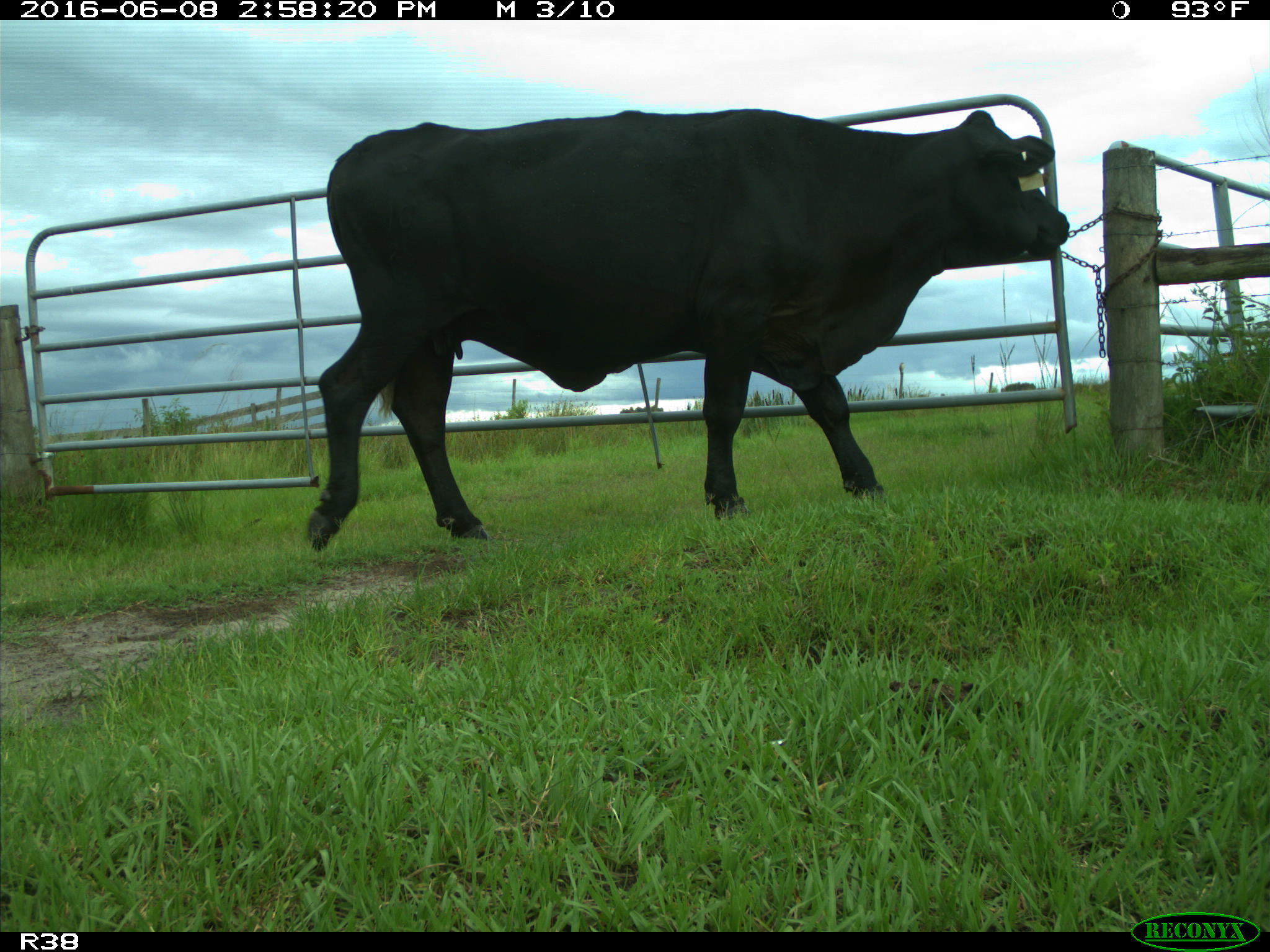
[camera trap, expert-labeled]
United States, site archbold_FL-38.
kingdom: Animalia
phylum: Chordata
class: Mammalia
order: Artiodactyla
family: Bovidae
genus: Bos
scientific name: Bos taurus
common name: domestic cow